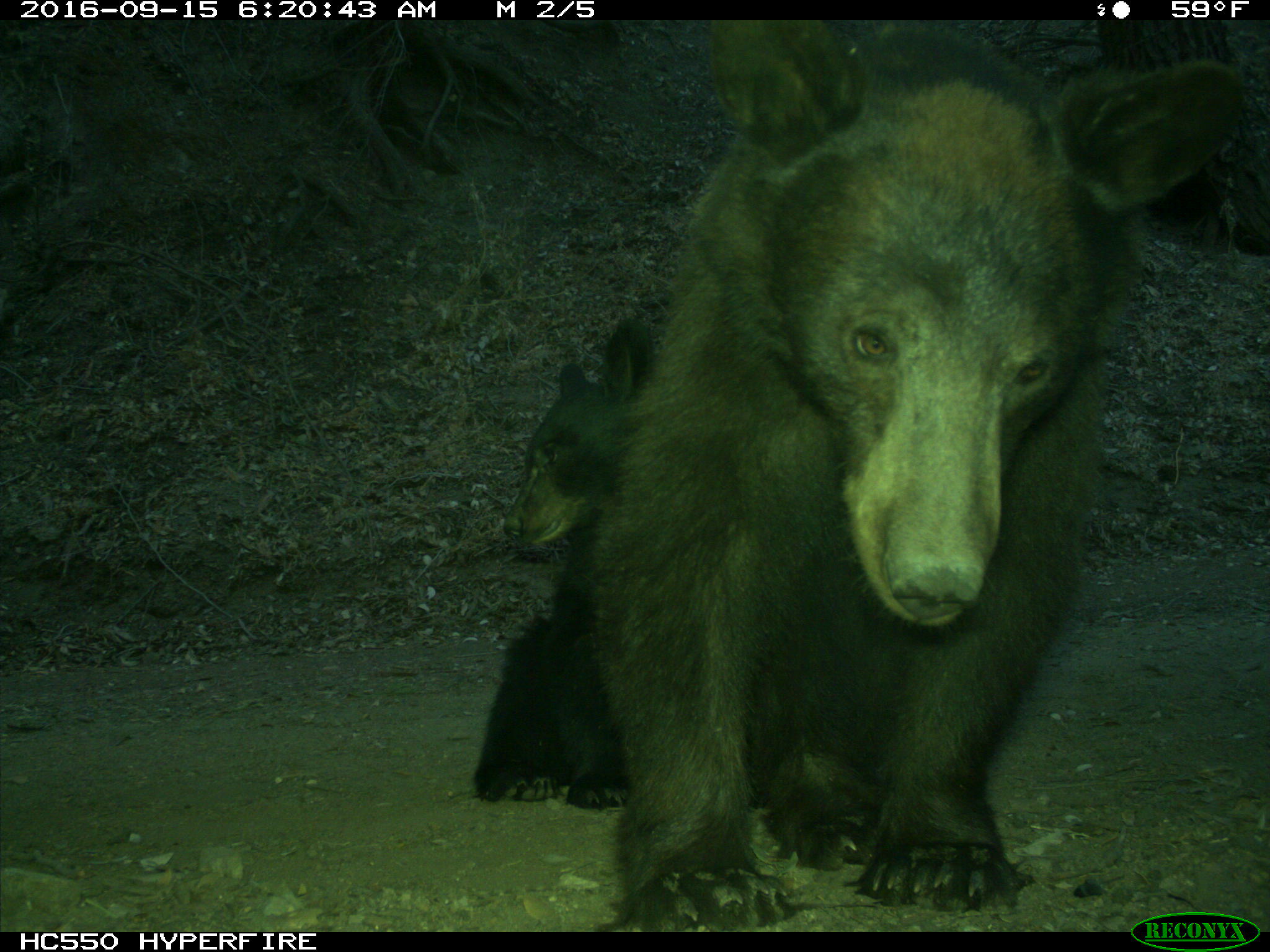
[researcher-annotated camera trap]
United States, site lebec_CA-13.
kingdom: Animalia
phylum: Chordata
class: Mammalia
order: Carnivora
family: Ursidae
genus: Ursus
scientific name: Ursus americanus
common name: american black bear